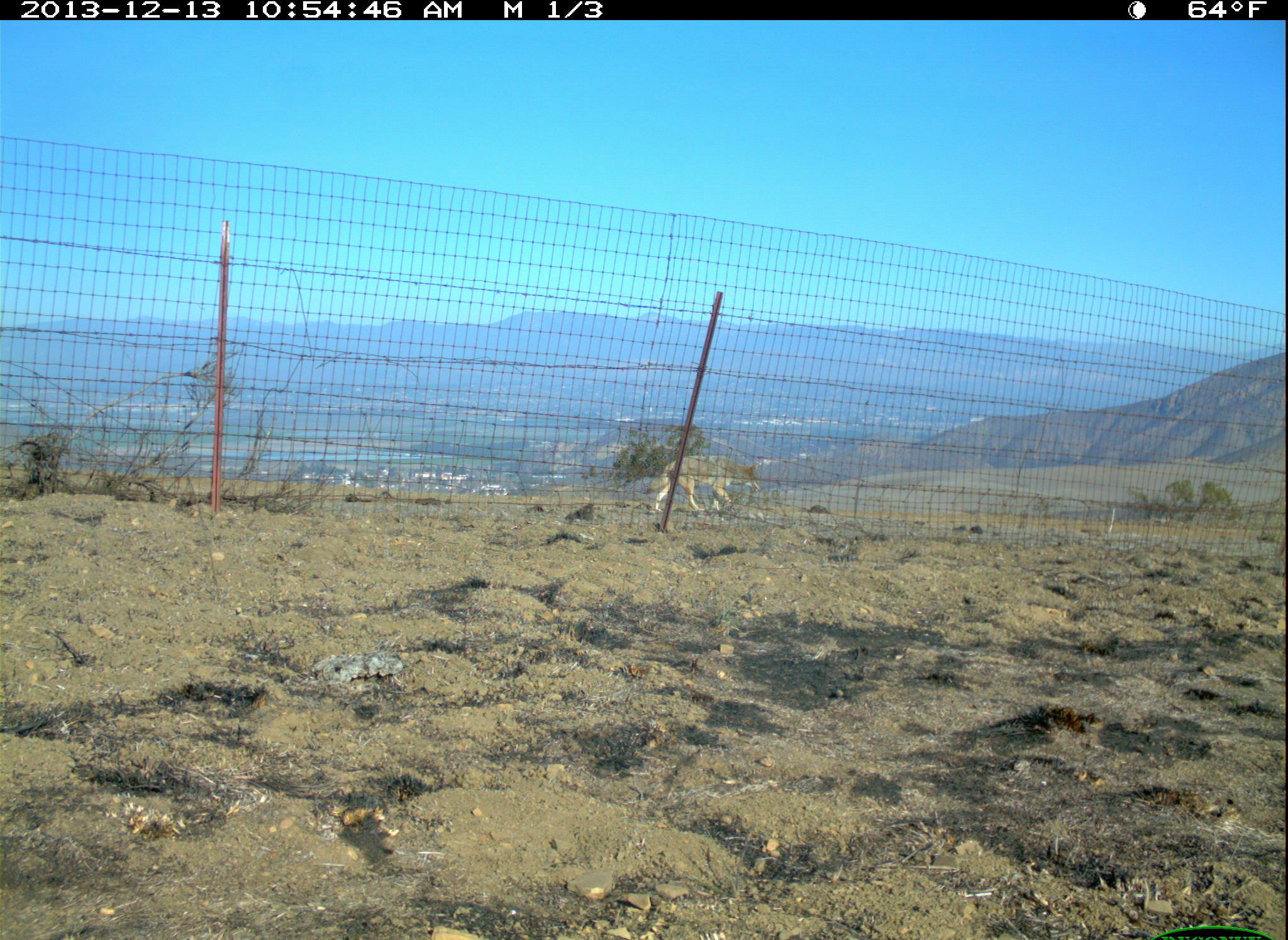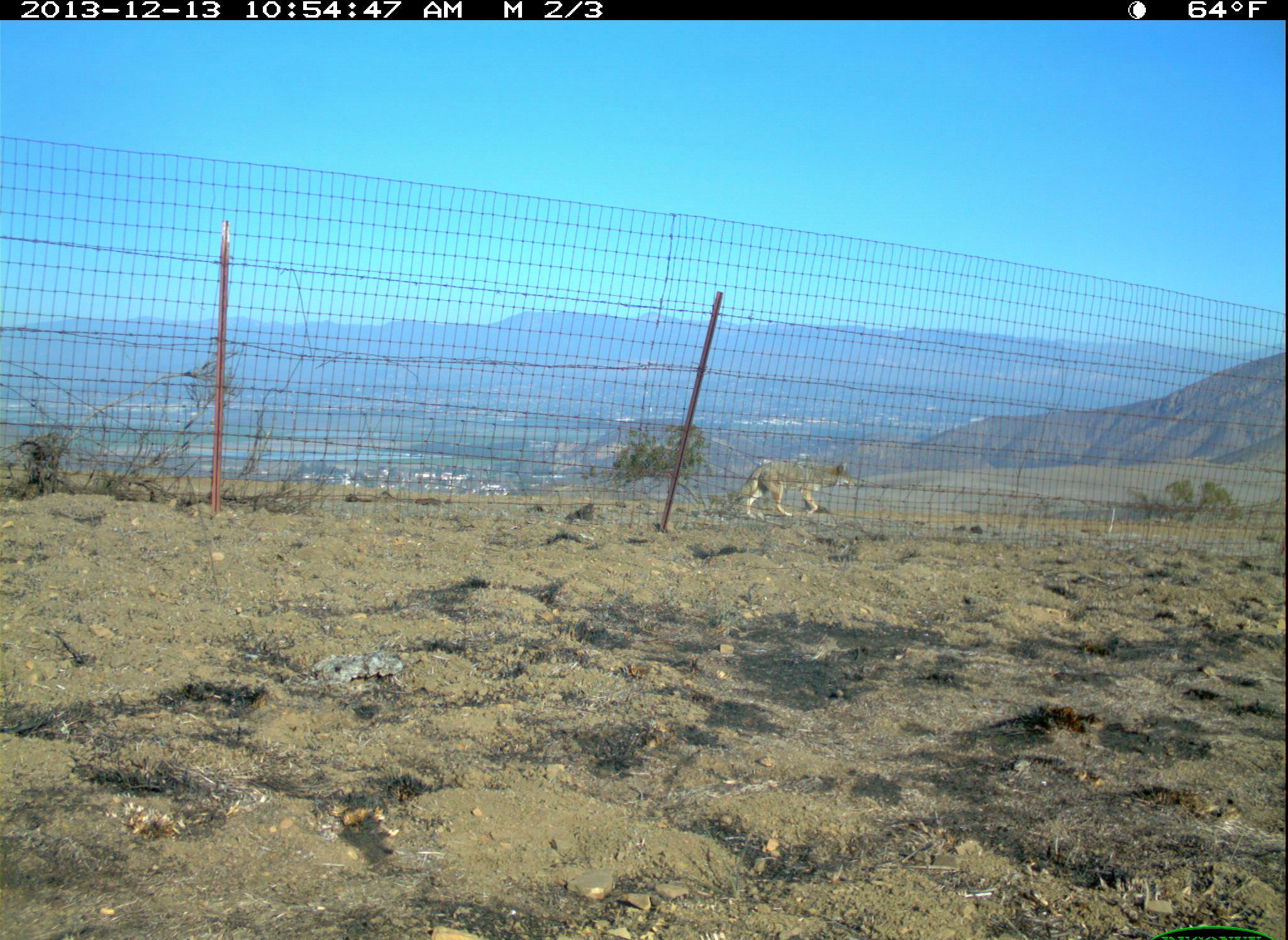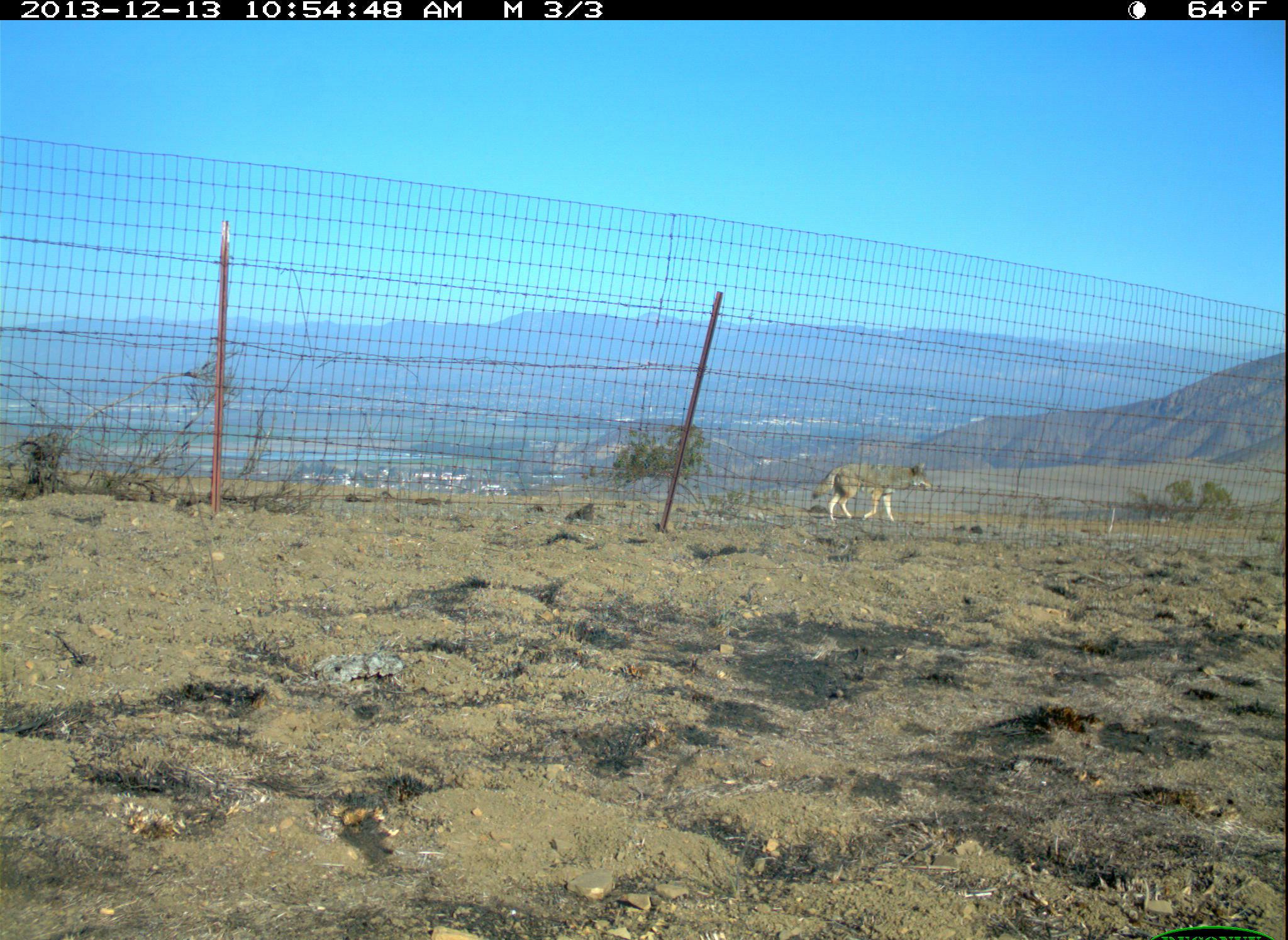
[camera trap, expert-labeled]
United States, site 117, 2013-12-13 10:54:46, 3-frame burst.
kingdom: Animalia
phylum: Chordata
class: Mammalia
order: Carnivora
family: Canidae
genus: Canis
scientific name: Canis latrans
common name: coyote